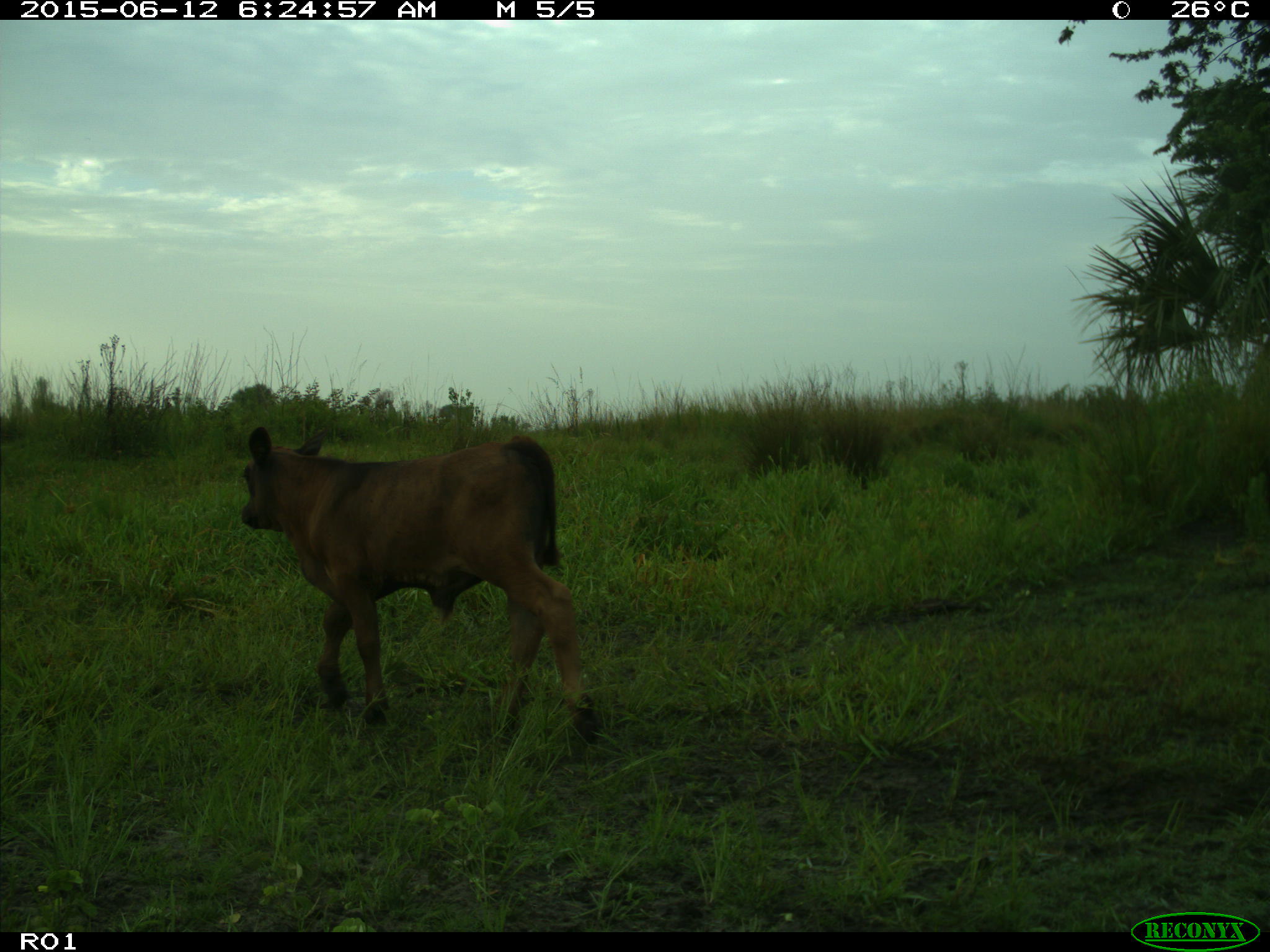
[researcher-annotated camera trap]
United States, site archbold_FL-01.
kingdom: Animalia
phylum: Chordata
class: Mammalia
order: Artiodactyla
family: Bovidae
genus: Bos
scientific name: Bos taurus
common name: domestic cow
Bos taurus (domestic cow).